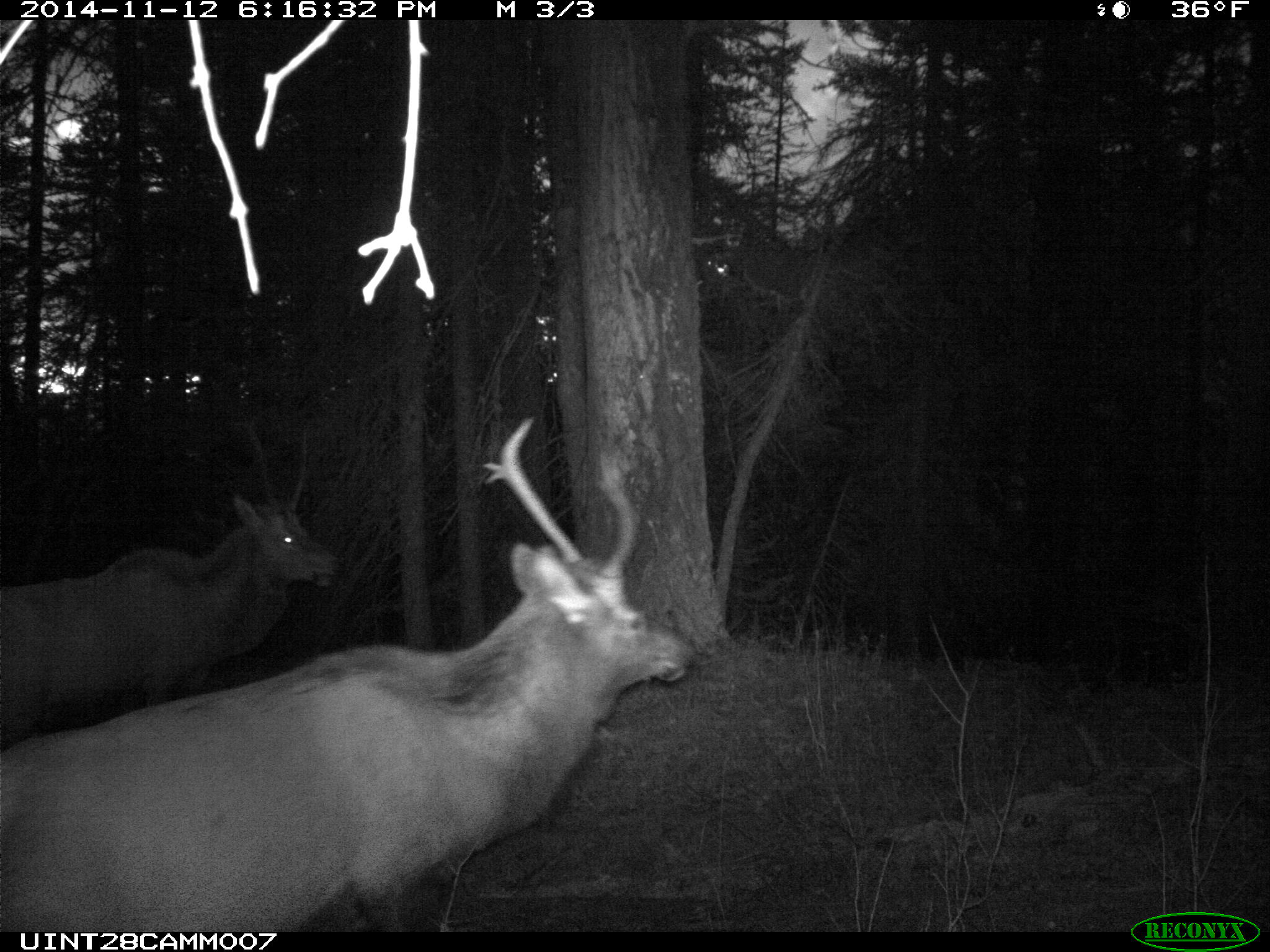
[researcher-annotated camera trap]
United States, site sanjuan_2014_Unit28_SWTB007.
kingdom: Animalia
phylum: Chordata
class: Mammalia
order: Artiodactyla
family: Cervidae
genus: Cervus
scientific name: Cervus elaphus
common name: red deer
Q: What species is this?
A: Cervus elaphus (red deer).